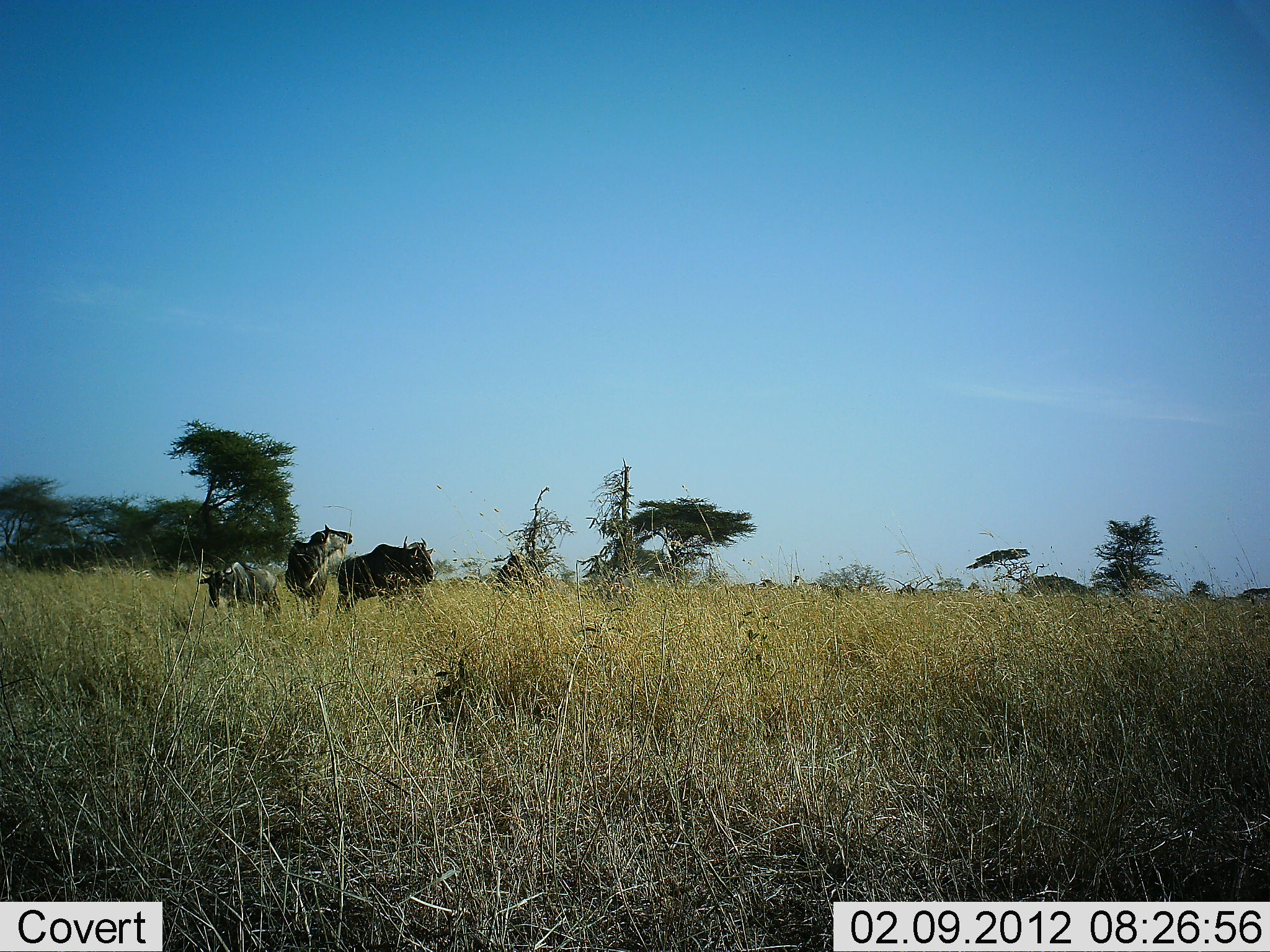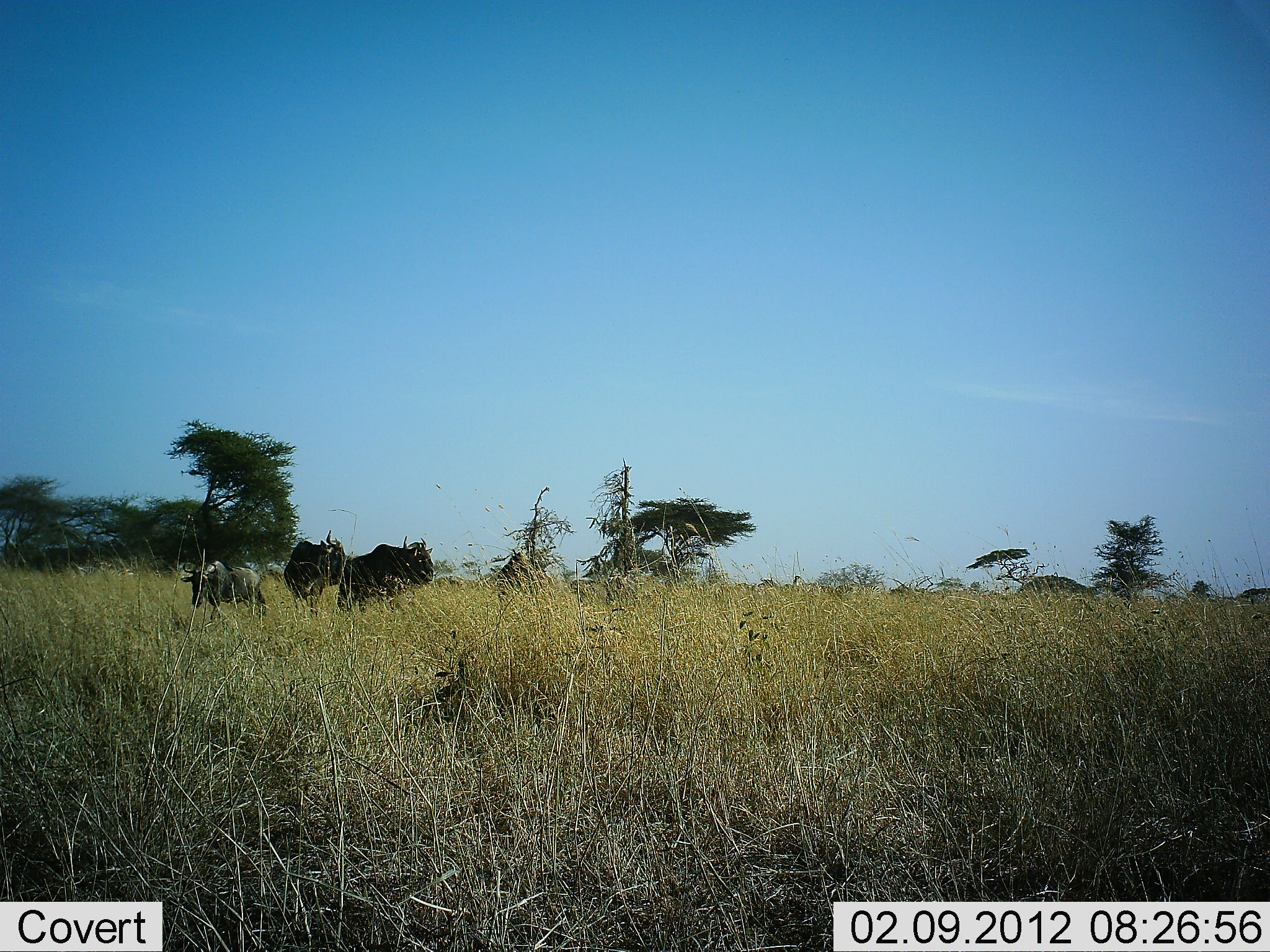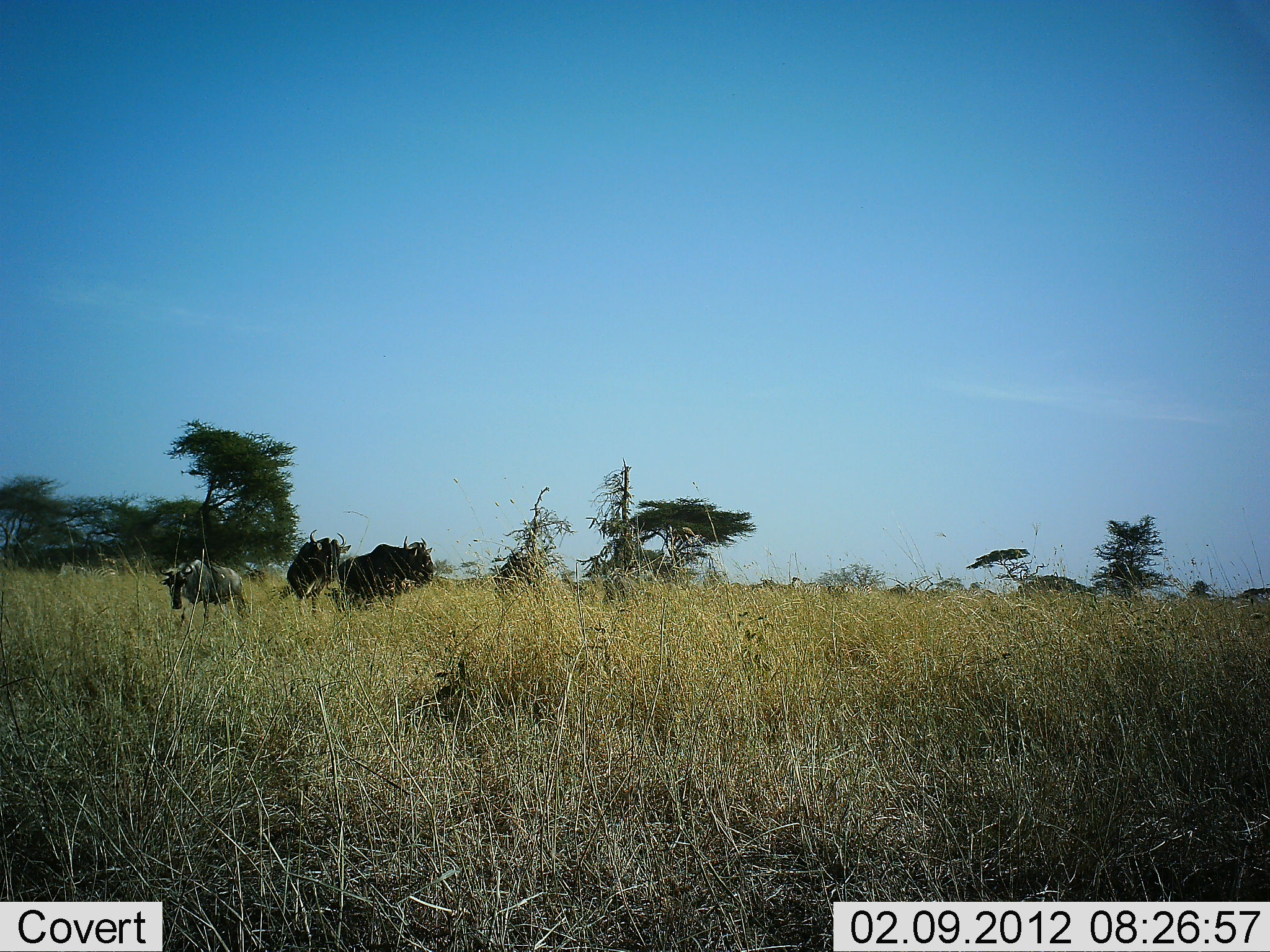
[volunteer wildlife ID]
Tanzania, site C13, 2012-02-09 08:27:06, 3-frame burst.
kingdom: Animalia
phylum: Chordata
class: Mammalia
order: Artiodactyla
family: Bovidae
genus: Connochaetes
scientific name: Connochaetes taurinus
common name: blue wildebeest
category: wildebeest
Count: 3.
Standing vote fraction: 76%.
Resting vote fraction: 0%.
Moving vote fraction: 62%.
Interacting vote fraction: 5%.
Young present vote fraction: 5%.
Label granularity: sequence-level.